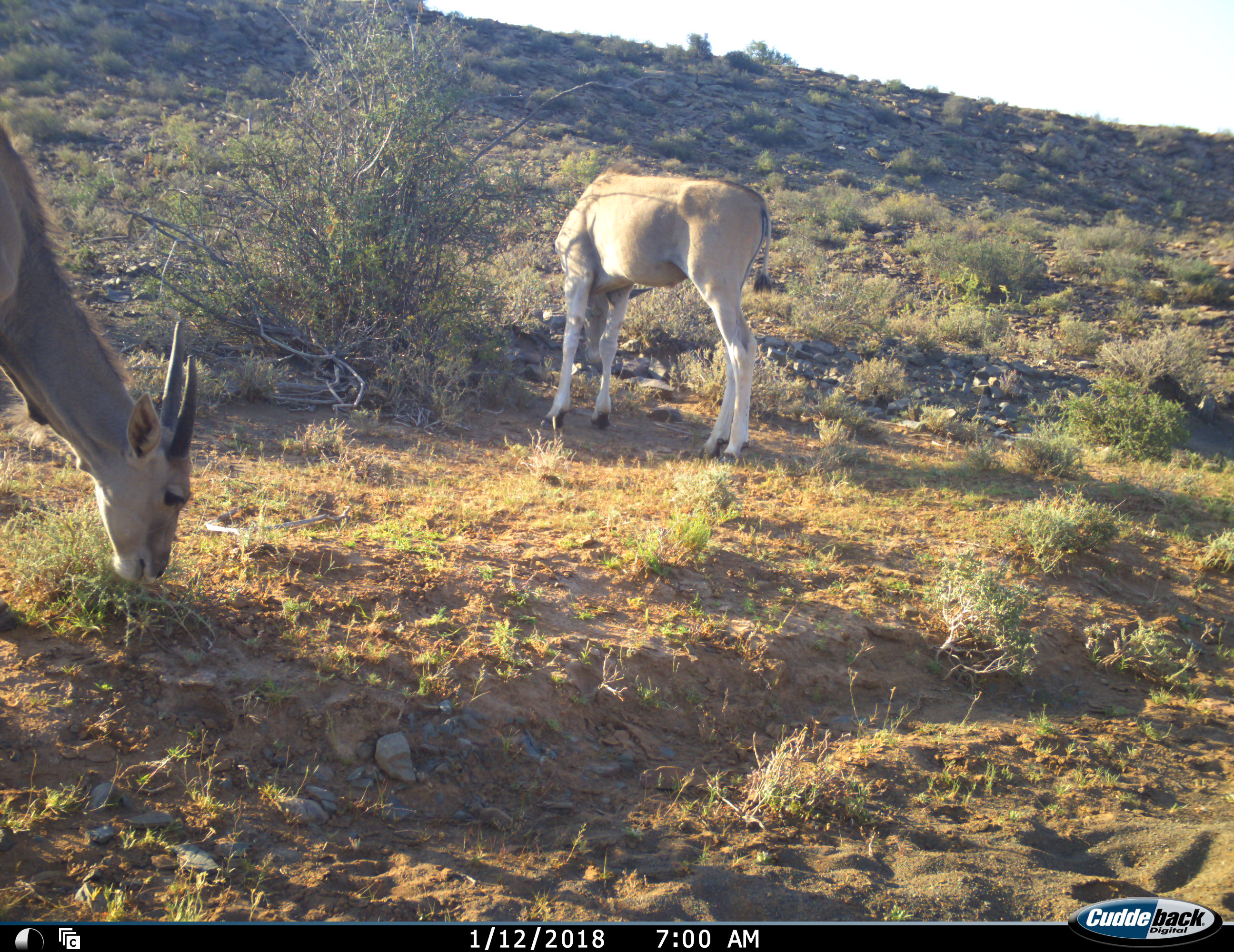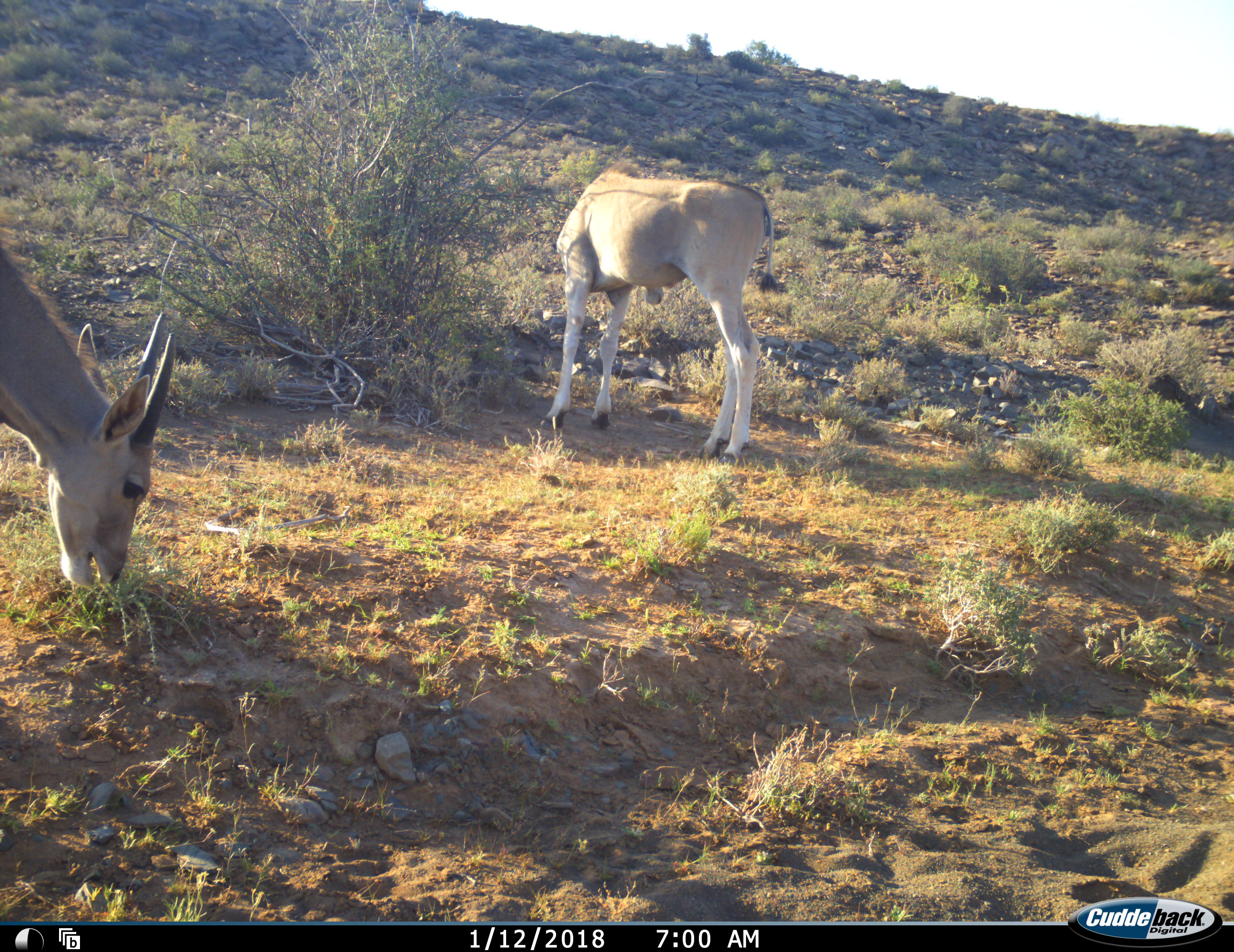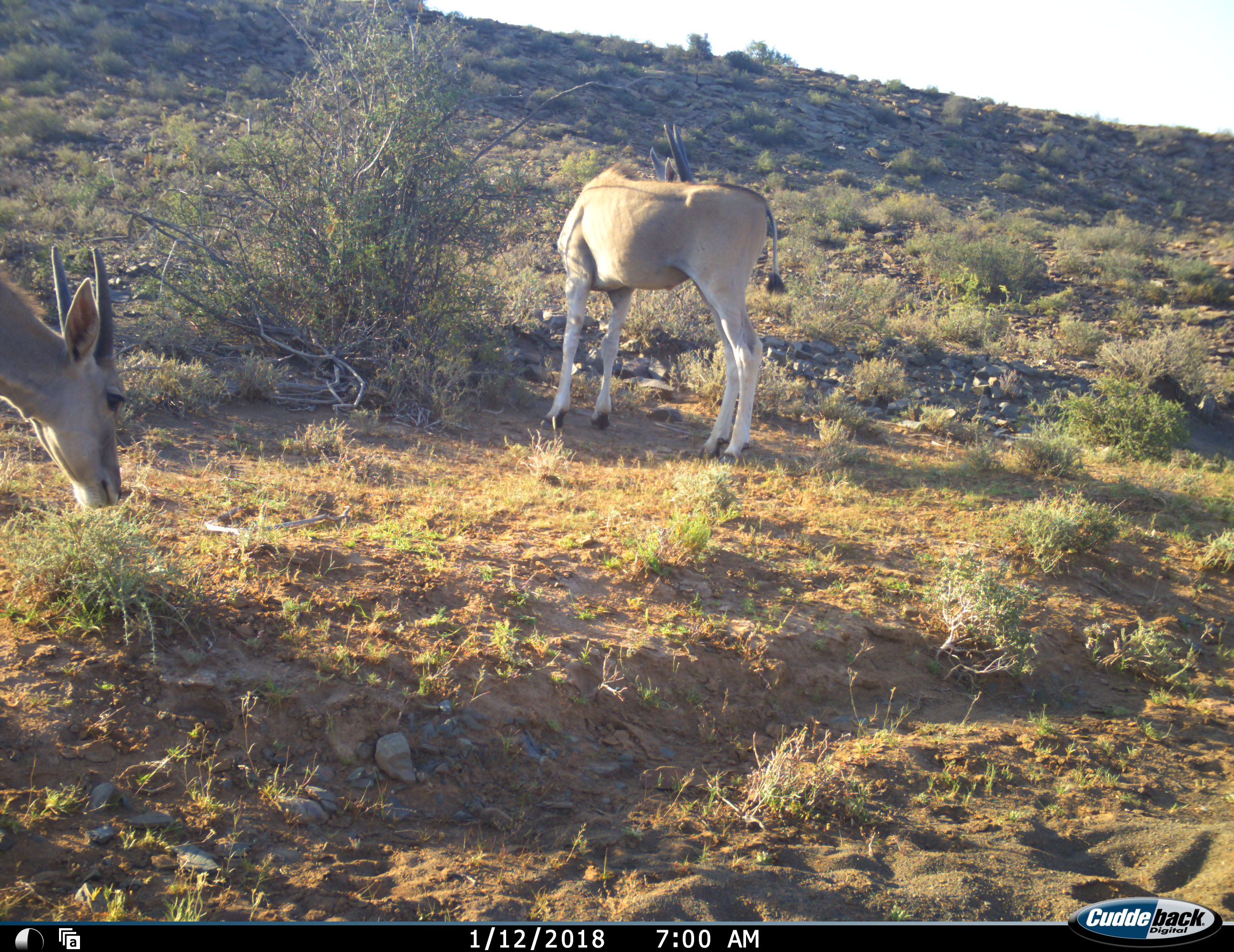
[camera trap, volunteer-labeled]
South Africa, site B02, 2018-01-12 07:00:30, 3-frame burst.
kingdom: Animalia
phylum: Chordata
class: Mammalia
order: Artiodactyla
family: Bovidae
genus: Tragelaphus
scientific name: Tragelaphus oryx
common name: eland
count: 2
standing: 57%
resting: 0%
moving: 14%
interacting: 0%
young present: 57%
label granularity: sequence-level